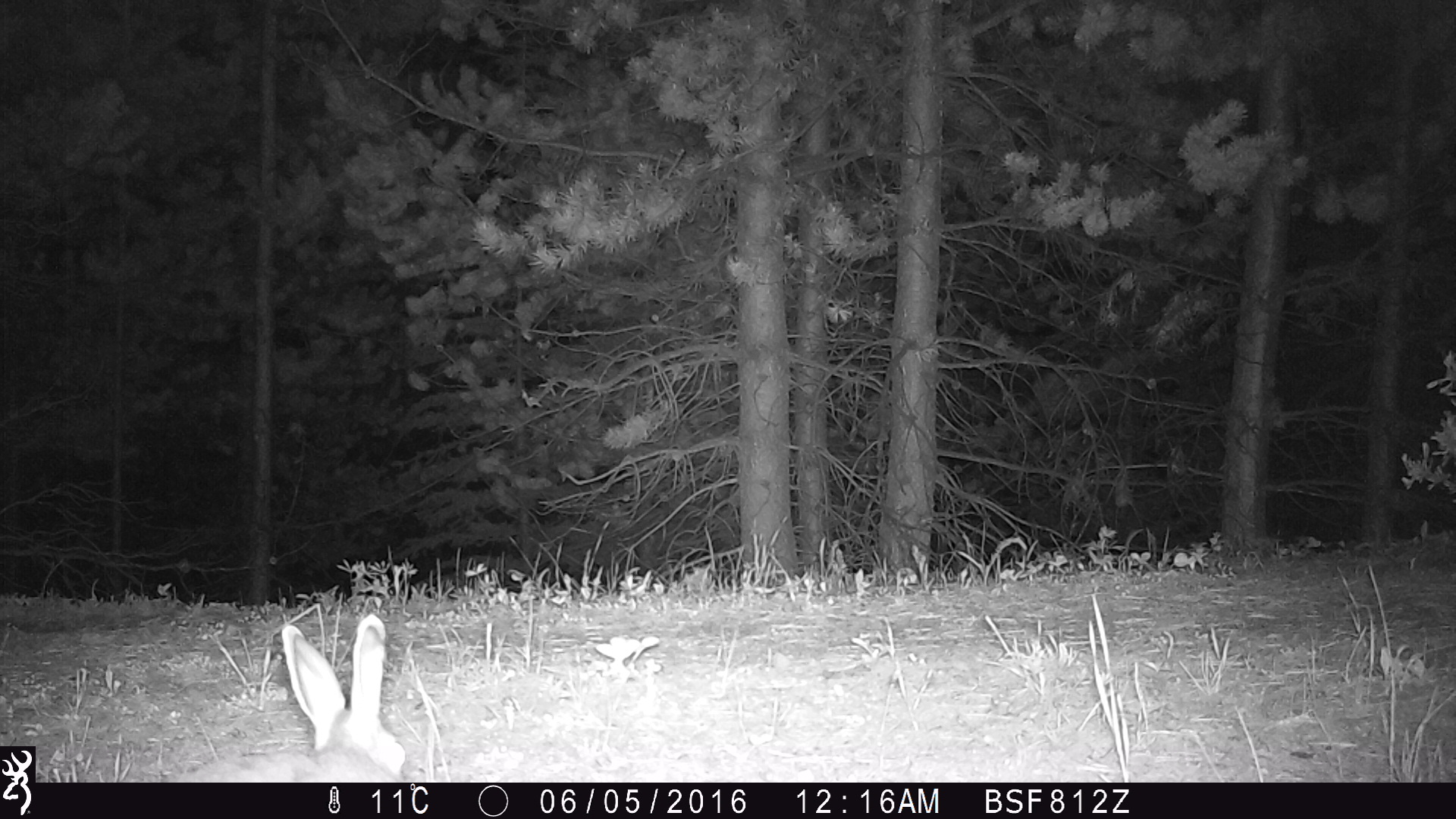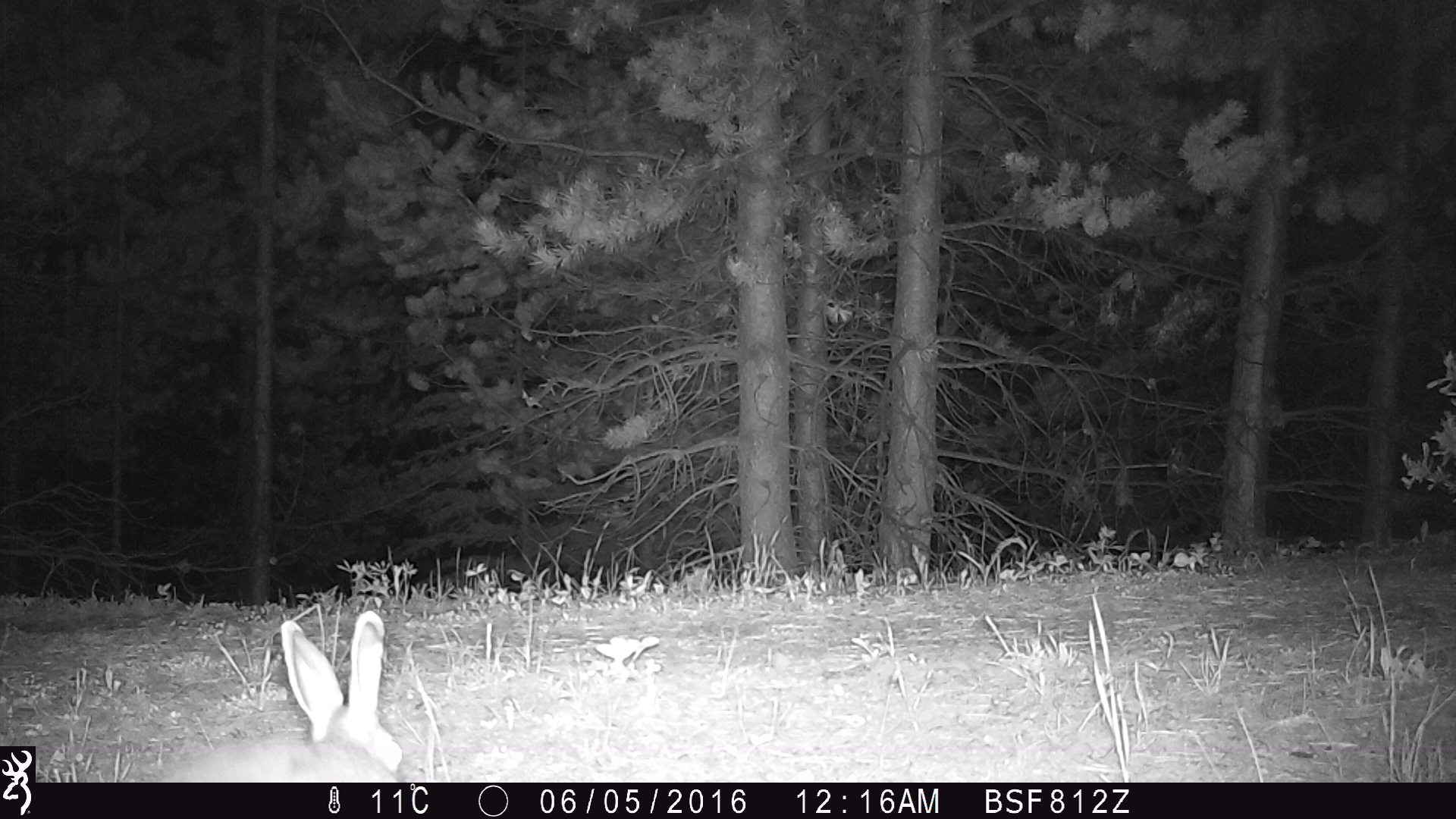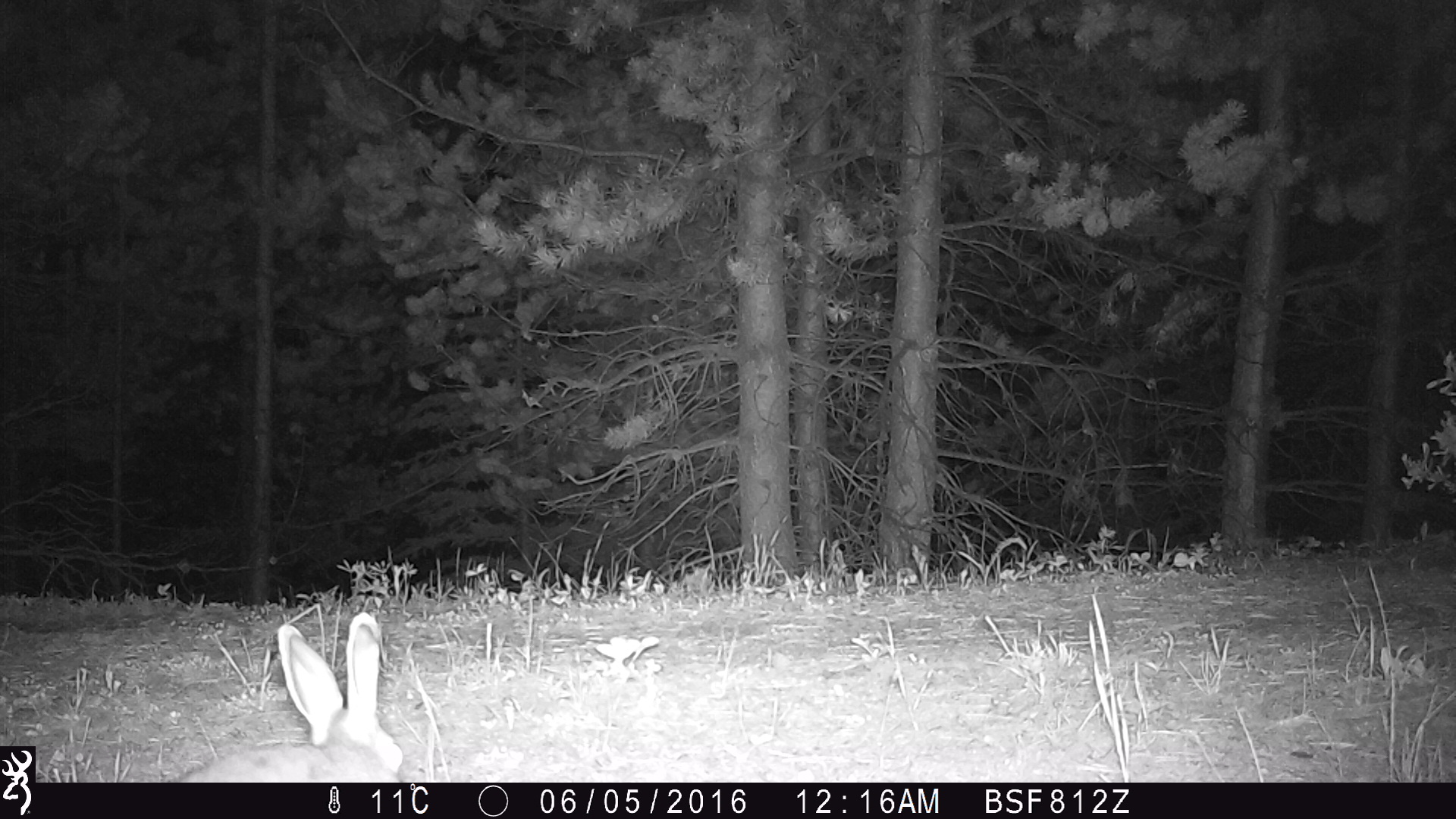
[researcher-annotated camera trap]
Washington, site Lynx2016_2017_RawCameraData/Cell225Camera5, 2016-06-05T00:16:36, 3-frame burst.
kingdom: Animalia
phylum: Chordata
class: Mammalia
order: Lagomorpha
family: Leporidae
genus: Lepus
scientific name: Lepus americanus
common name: snowshoe hare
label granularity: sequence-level